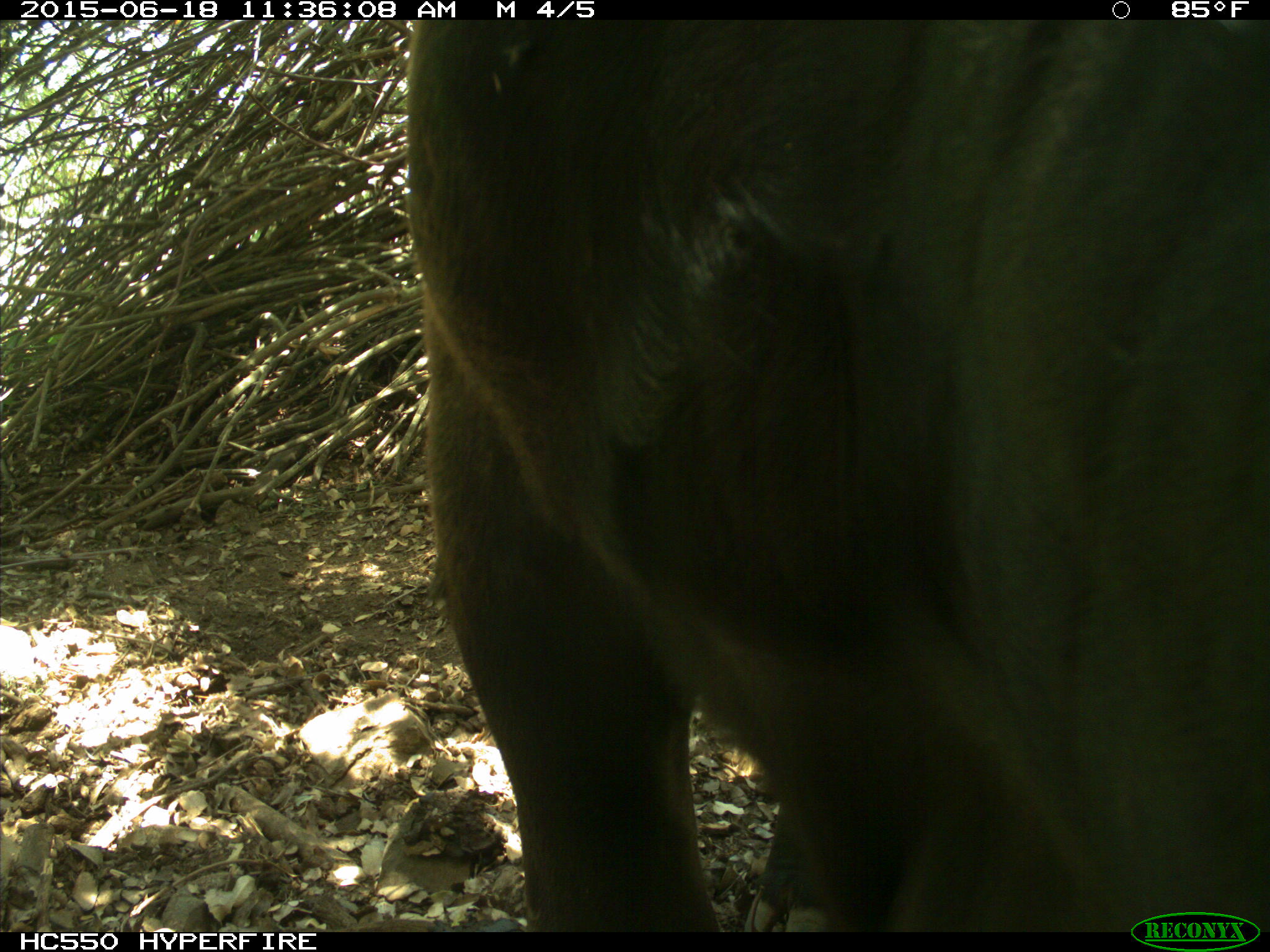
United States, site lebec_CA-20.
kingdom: Animalia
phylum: Chordata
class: Mammalia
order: Artiodactyla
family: Bovidae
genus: Bos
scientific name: Bos taurus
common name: domestic cow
Bos taurus (domestic cow).